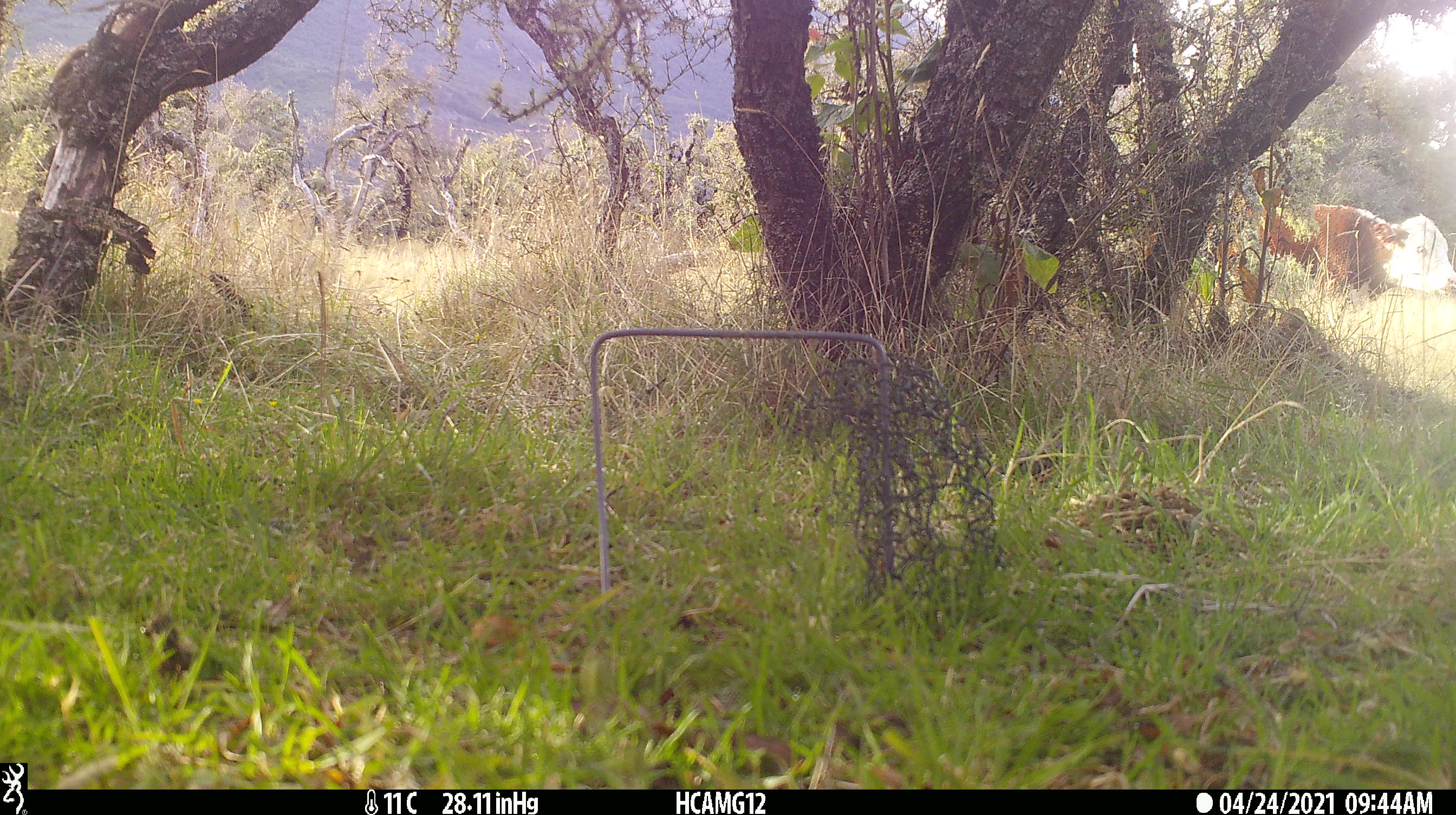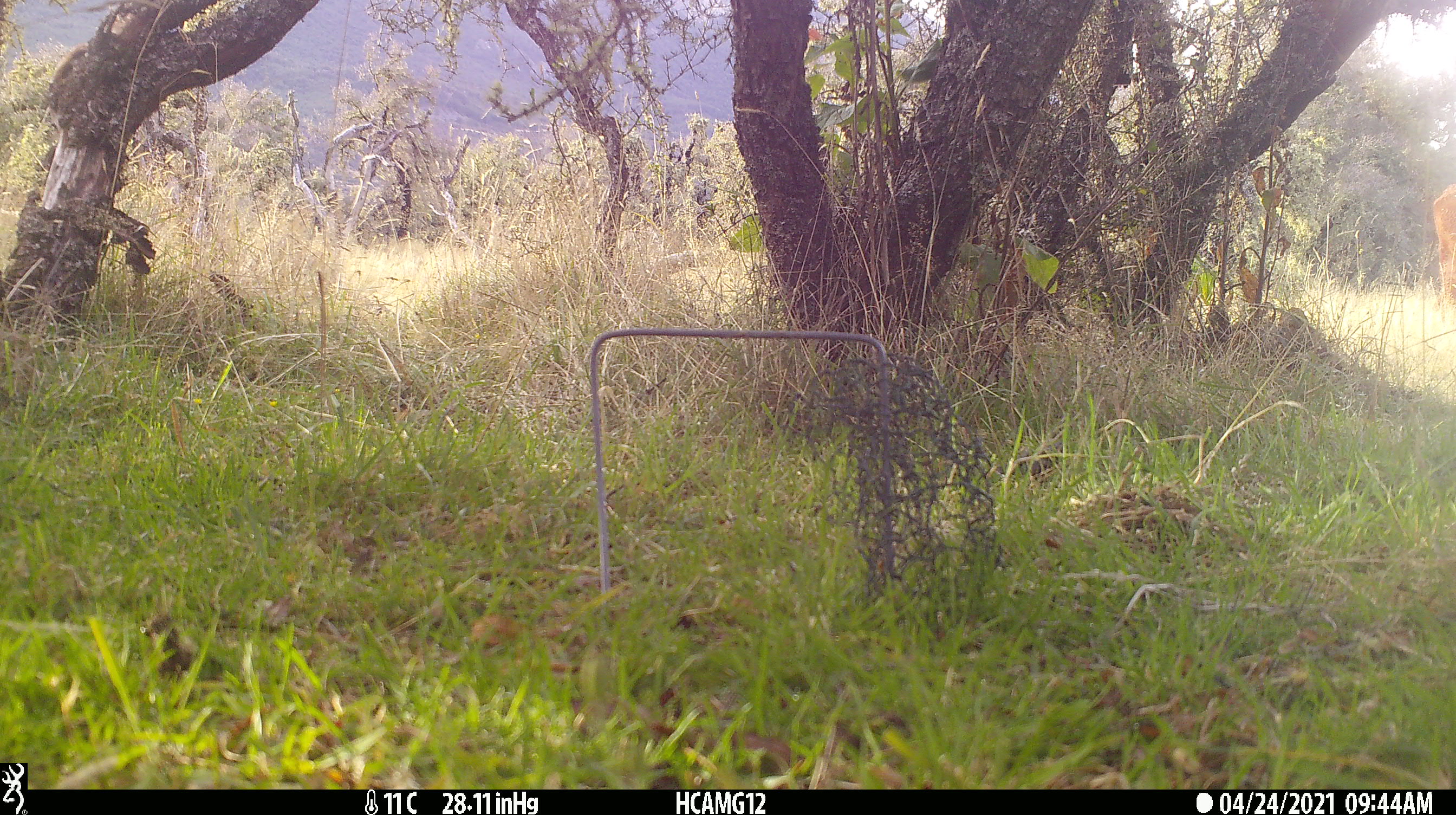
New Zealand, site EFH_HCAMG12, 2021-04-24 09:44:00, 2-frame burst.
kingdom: Animalia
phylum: Chordata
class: Mammalia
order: Artiodactyla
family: Bovidae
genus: Bos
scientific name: Bos taurus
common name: domestic cow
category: cow